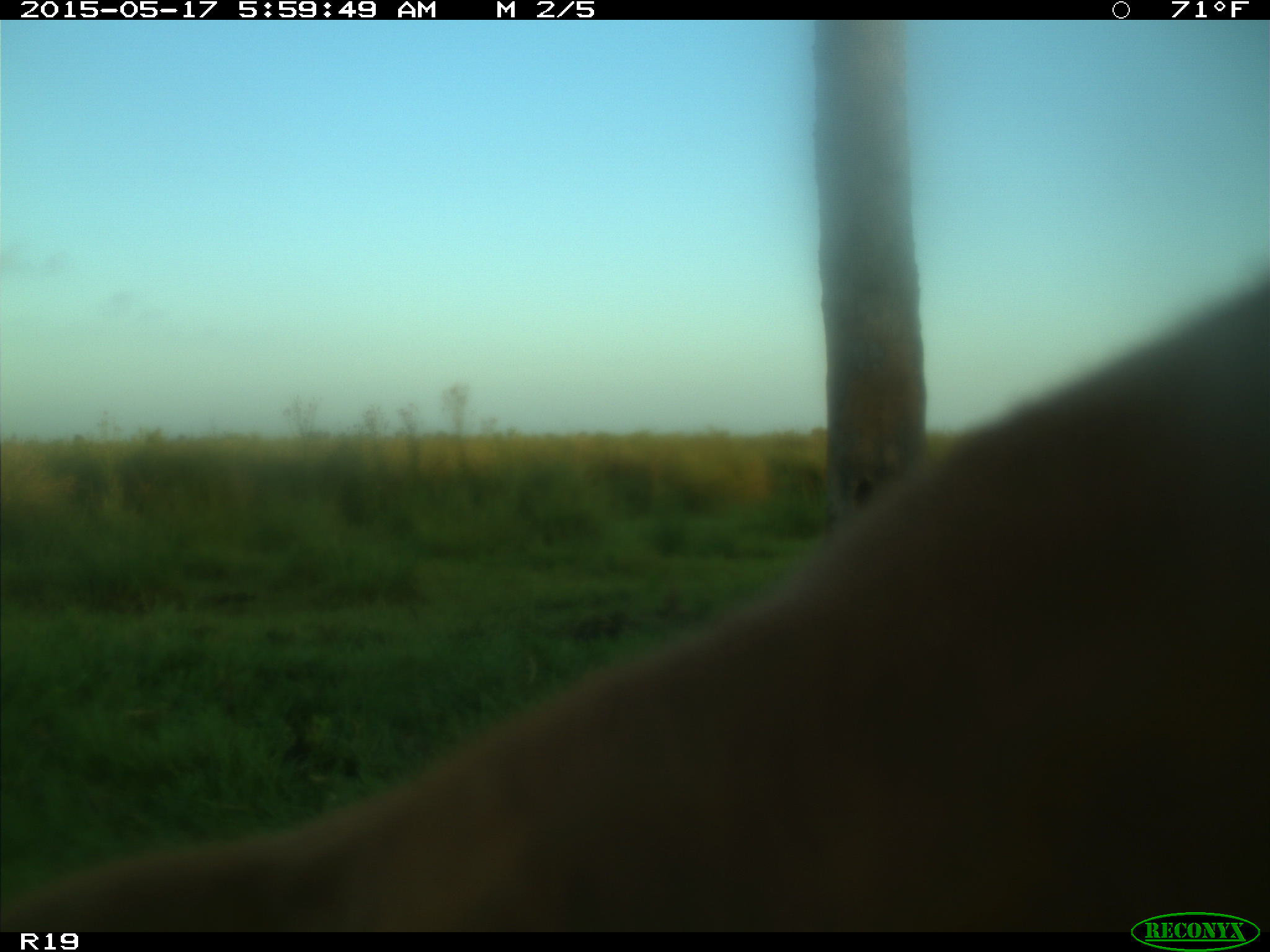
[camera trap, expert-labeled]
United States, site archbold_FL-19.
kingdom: Animalia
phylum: Chordata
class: Mammalia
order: Artiodactyla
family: Bovidae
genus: Bos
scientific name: Bos taurus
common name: domestic cow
Bos taurus (domestic cow).